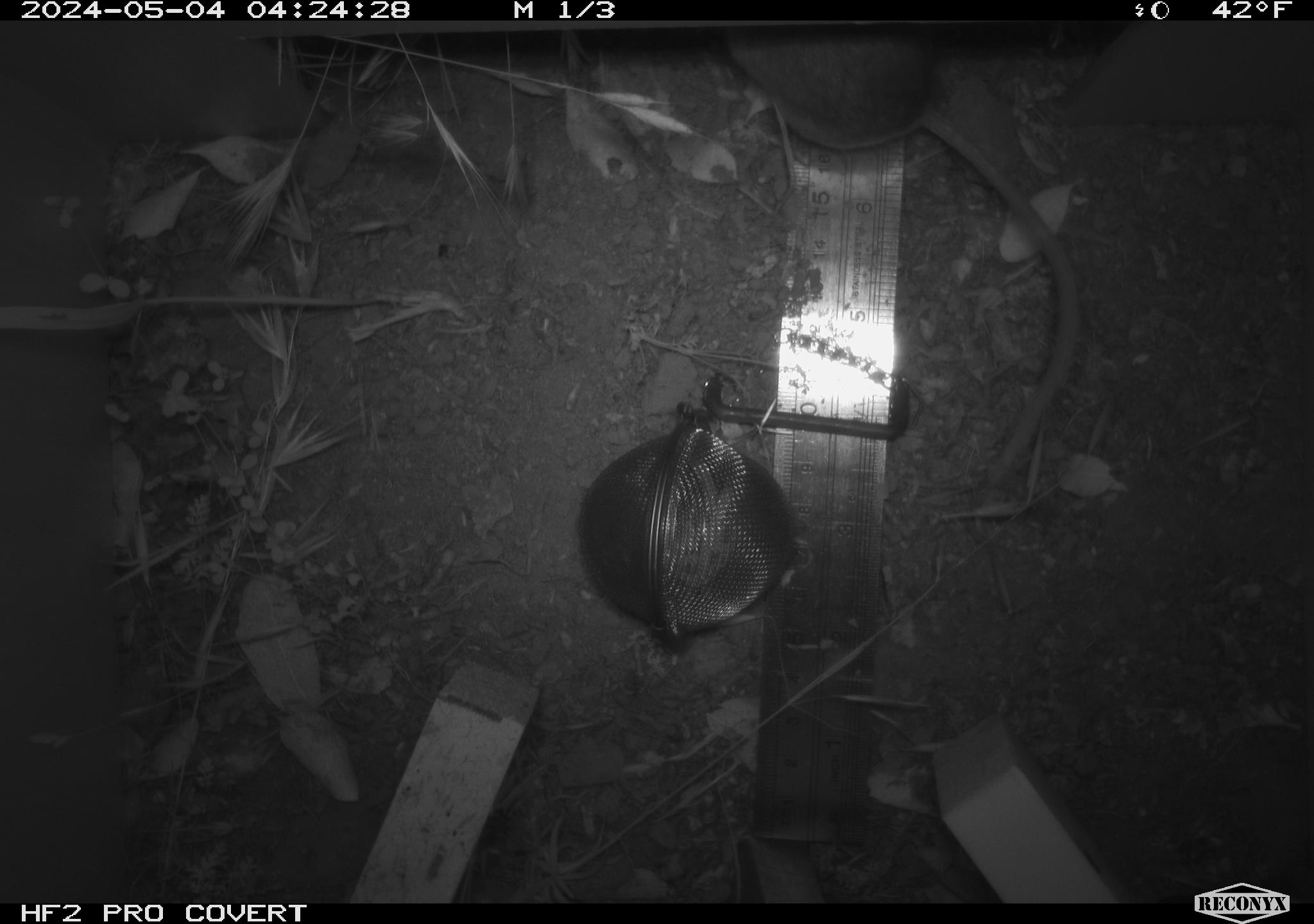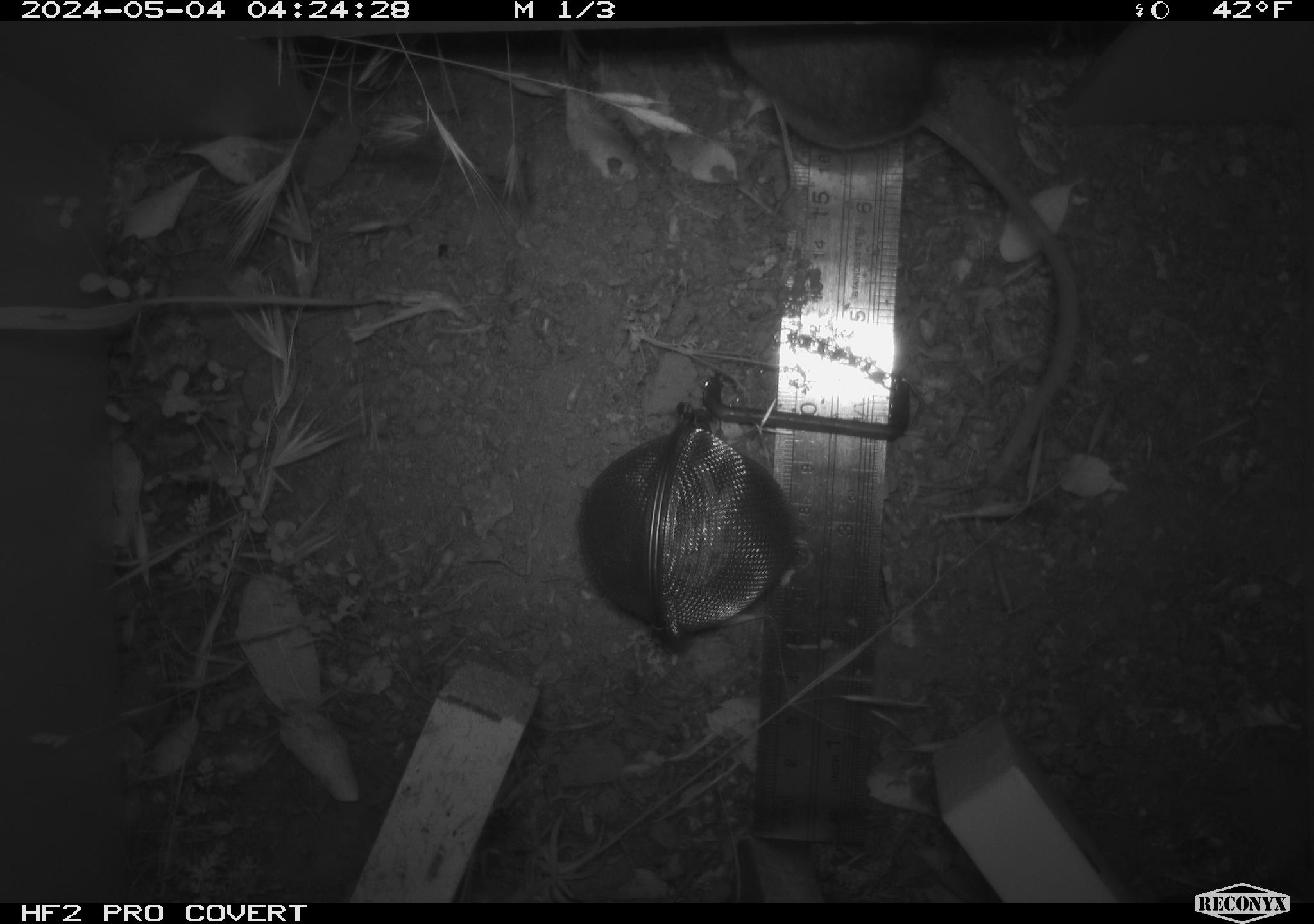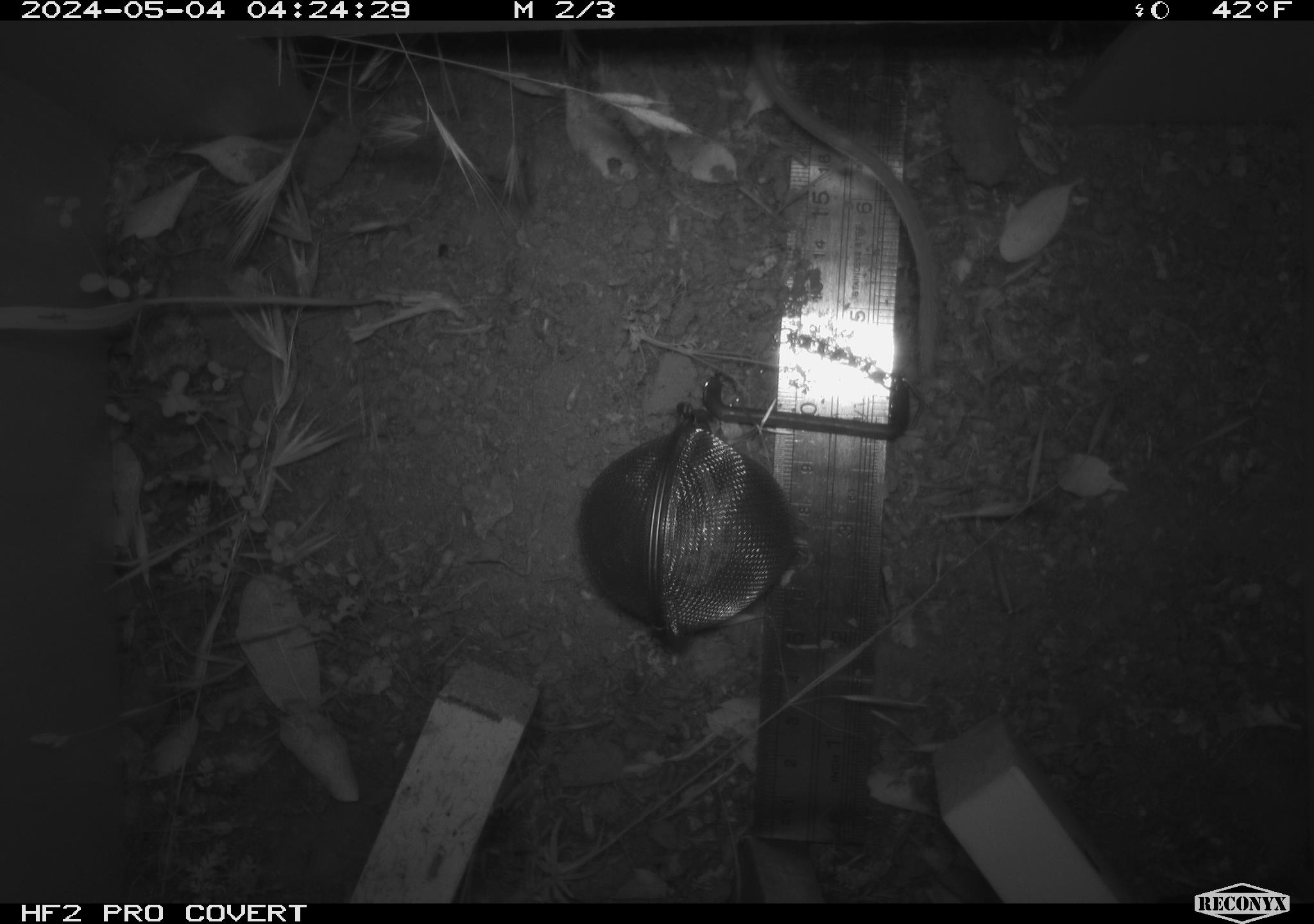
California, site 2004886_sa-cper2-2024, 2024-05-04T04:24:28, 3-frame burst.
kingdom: Animalia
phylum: Chordata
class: Mammalia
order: Rodentia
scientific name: Rodentia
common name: rodent